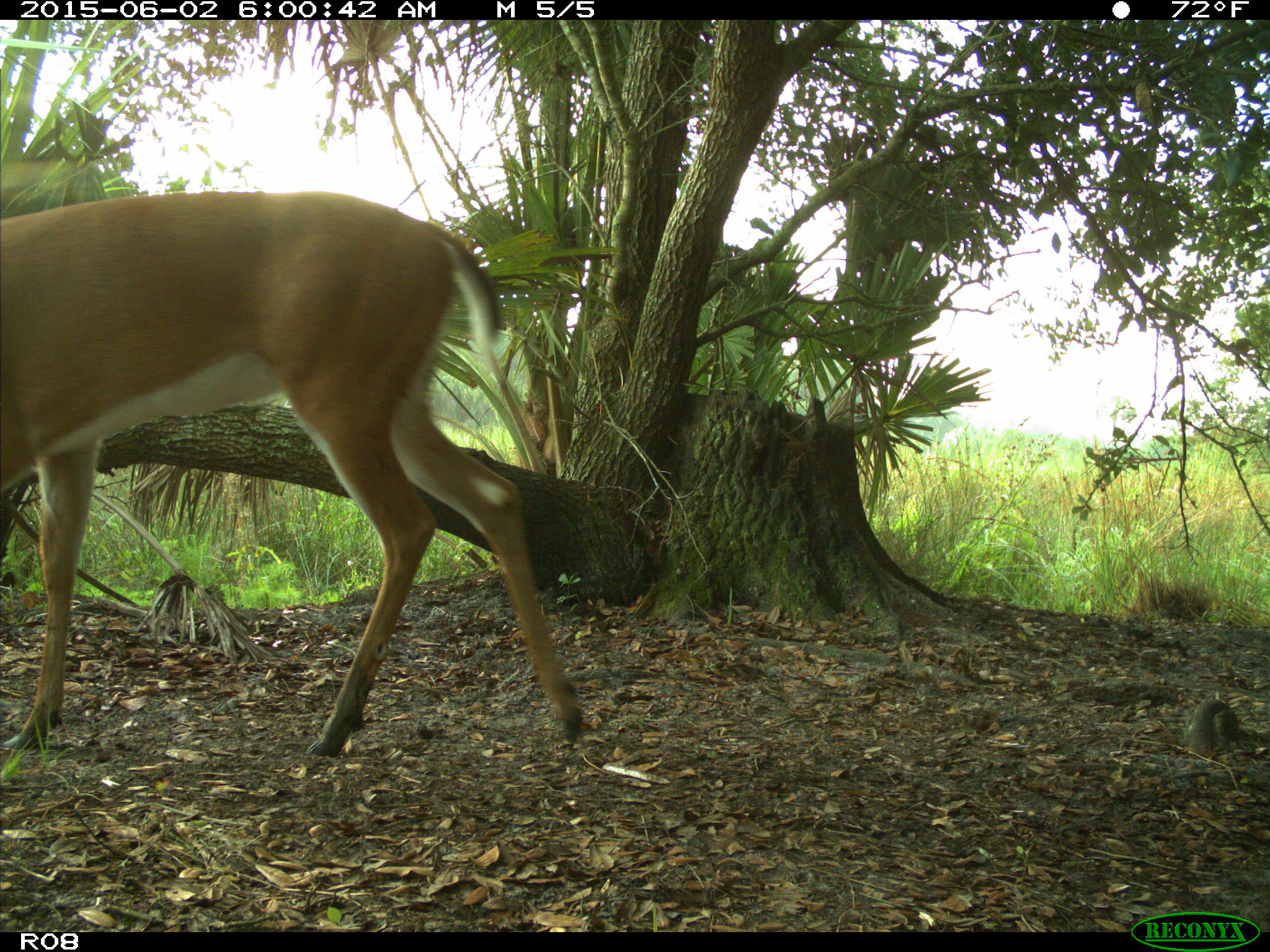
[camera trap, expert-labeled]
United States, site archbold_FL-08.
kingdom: Animalia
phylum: Chordata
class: Mammalia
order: Artiodactyla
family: Cervidae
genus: Odocoileus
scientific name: Odocoileus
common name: deer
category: unidentified deer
Unidentified deer (deer) (Odocoileus).